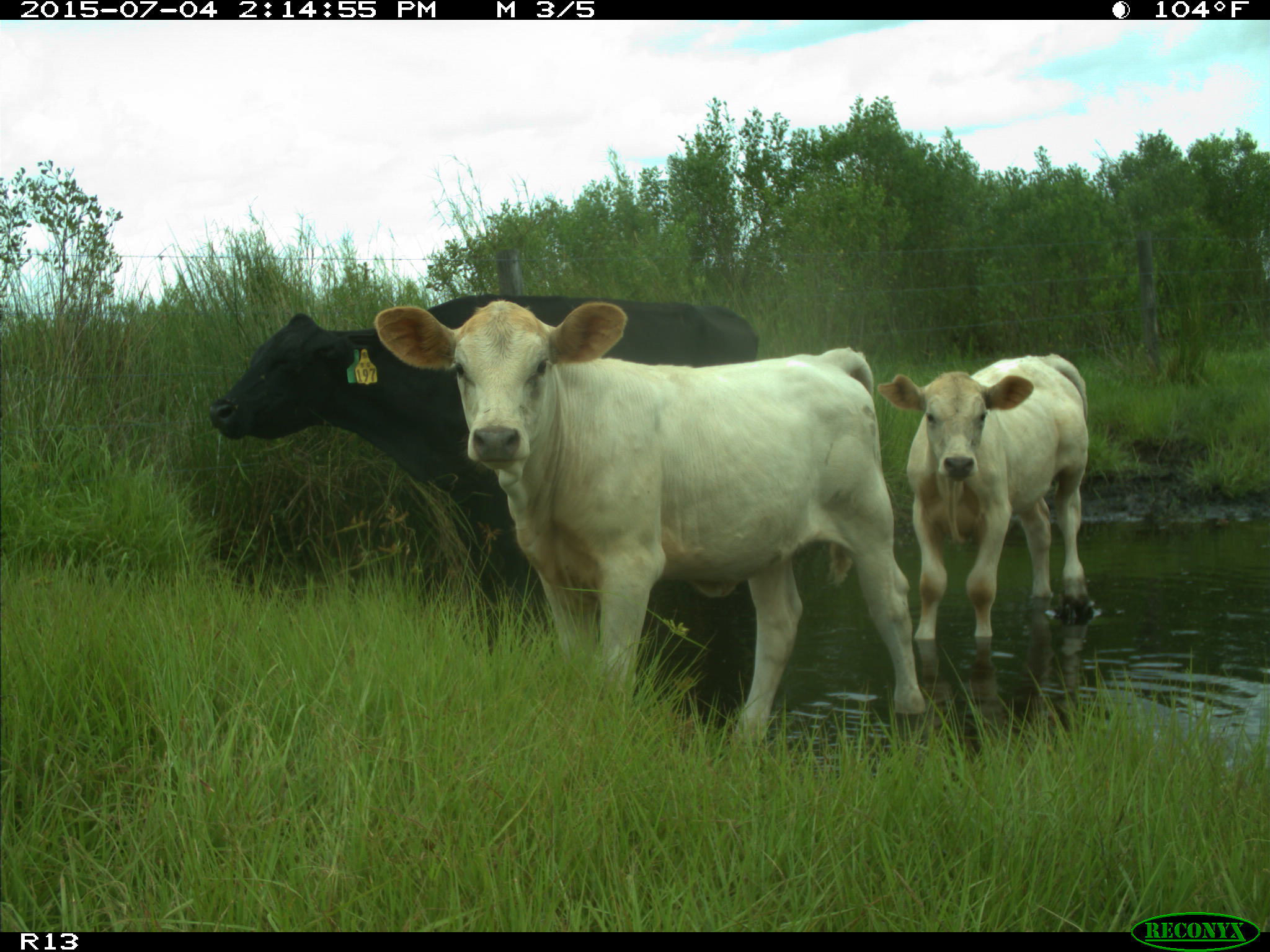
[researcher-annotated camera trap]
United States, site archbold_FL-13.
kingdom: Animalia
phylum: Chordata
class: Mammalia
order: Artiodactyla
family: Bovidae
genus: Bos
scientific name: Bos taurus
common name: domestic cow